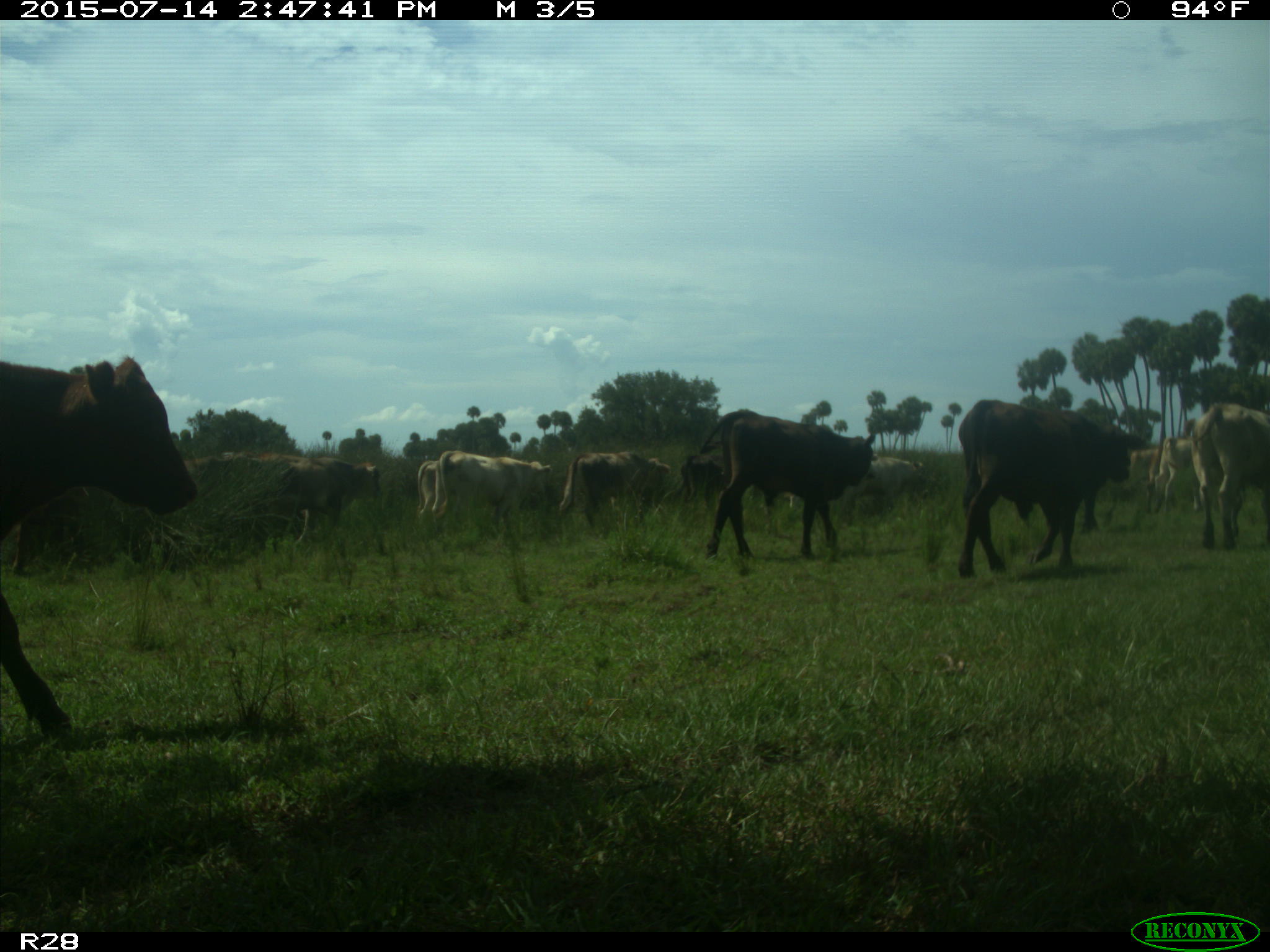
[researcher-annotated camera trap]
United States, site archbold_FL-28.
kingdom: Animalia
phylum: Chordata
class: Mammalia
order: Artiodactyla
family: Bovidae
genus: Bos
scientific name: Bos taurus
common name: domestic cow